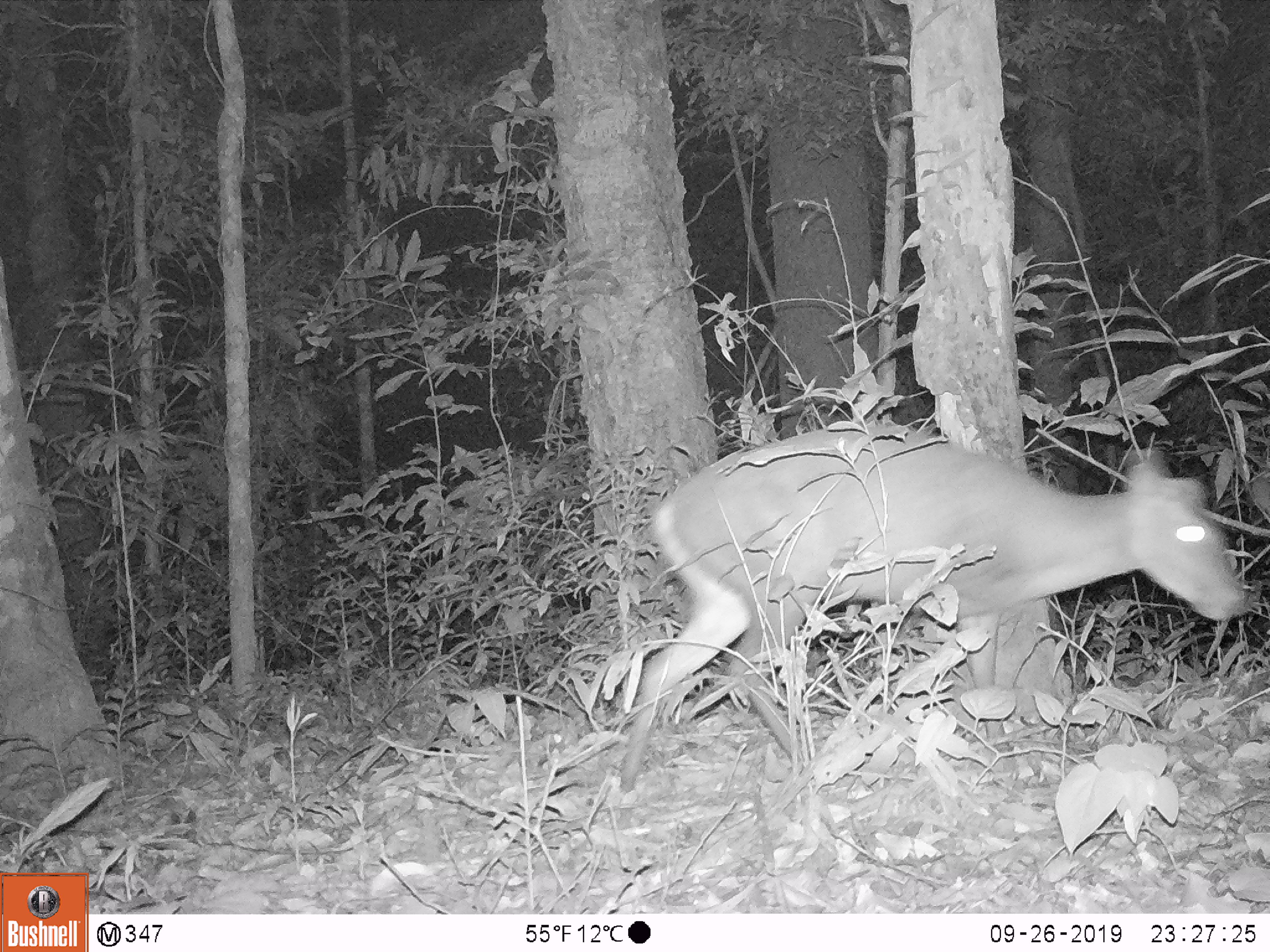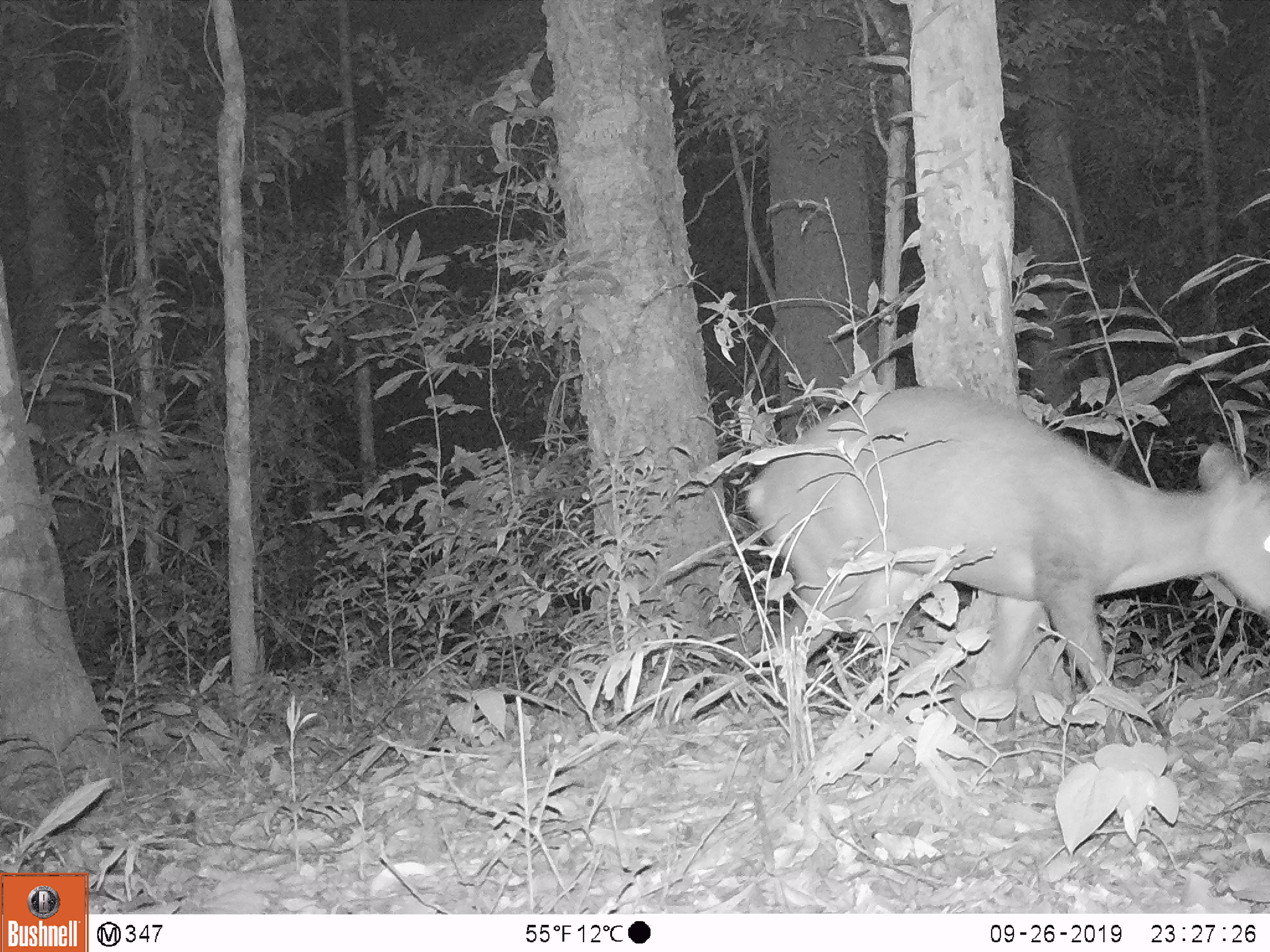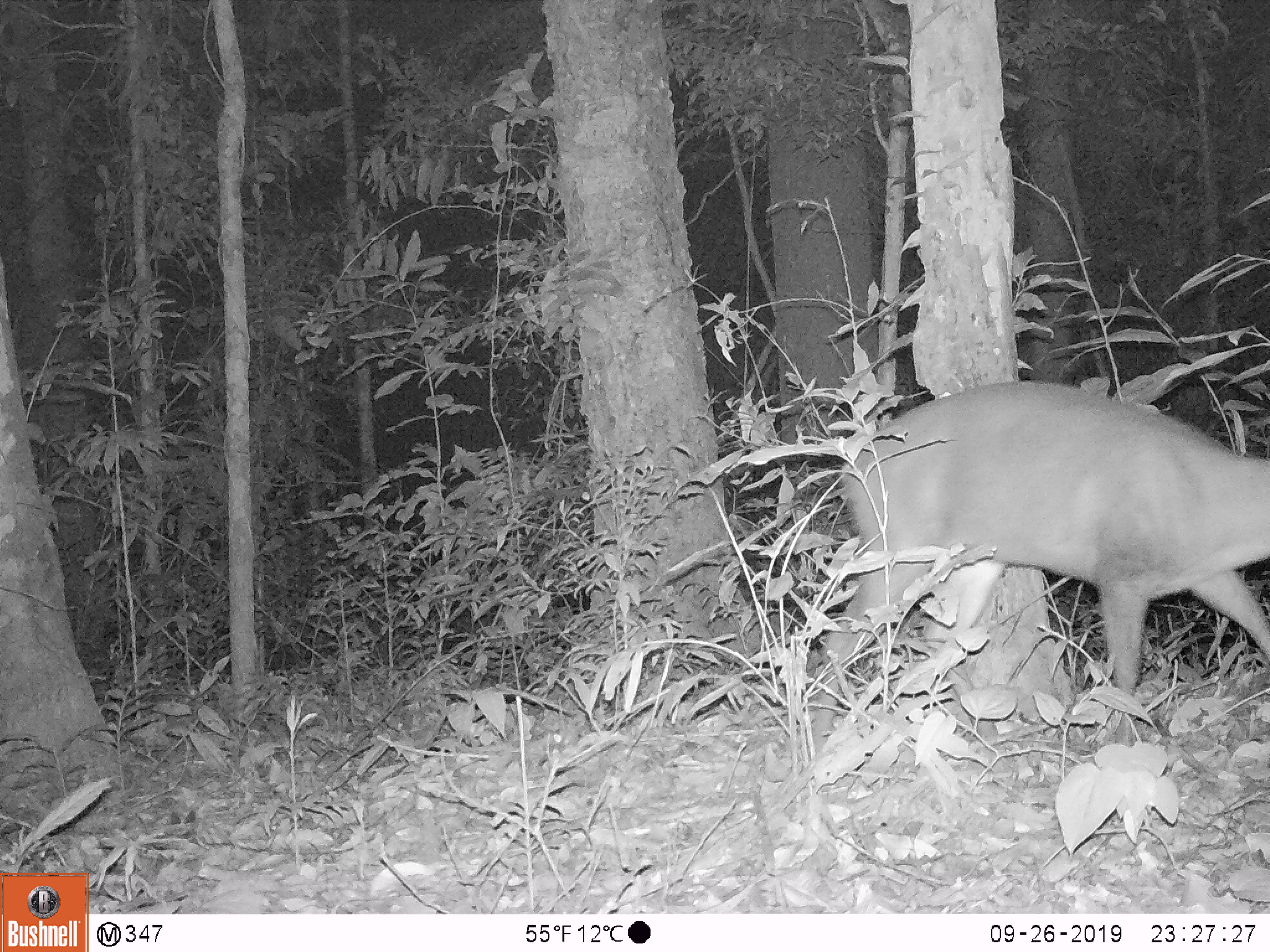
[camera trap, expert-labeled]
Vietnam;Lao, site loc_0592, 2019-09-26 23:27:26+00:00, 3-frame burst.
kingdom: Animalia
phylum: Chordata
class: Mammalia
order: Artiodactyla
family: Cervidae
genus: Muntiacus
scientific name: Muntiacus rooseveltorum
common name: roosevelt's muntjac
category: roosevelts muntjac group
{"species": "roosevelts muntjac group (roosevelt's muntjac) (Muntiacus rooseveltorum)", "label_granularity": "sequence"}